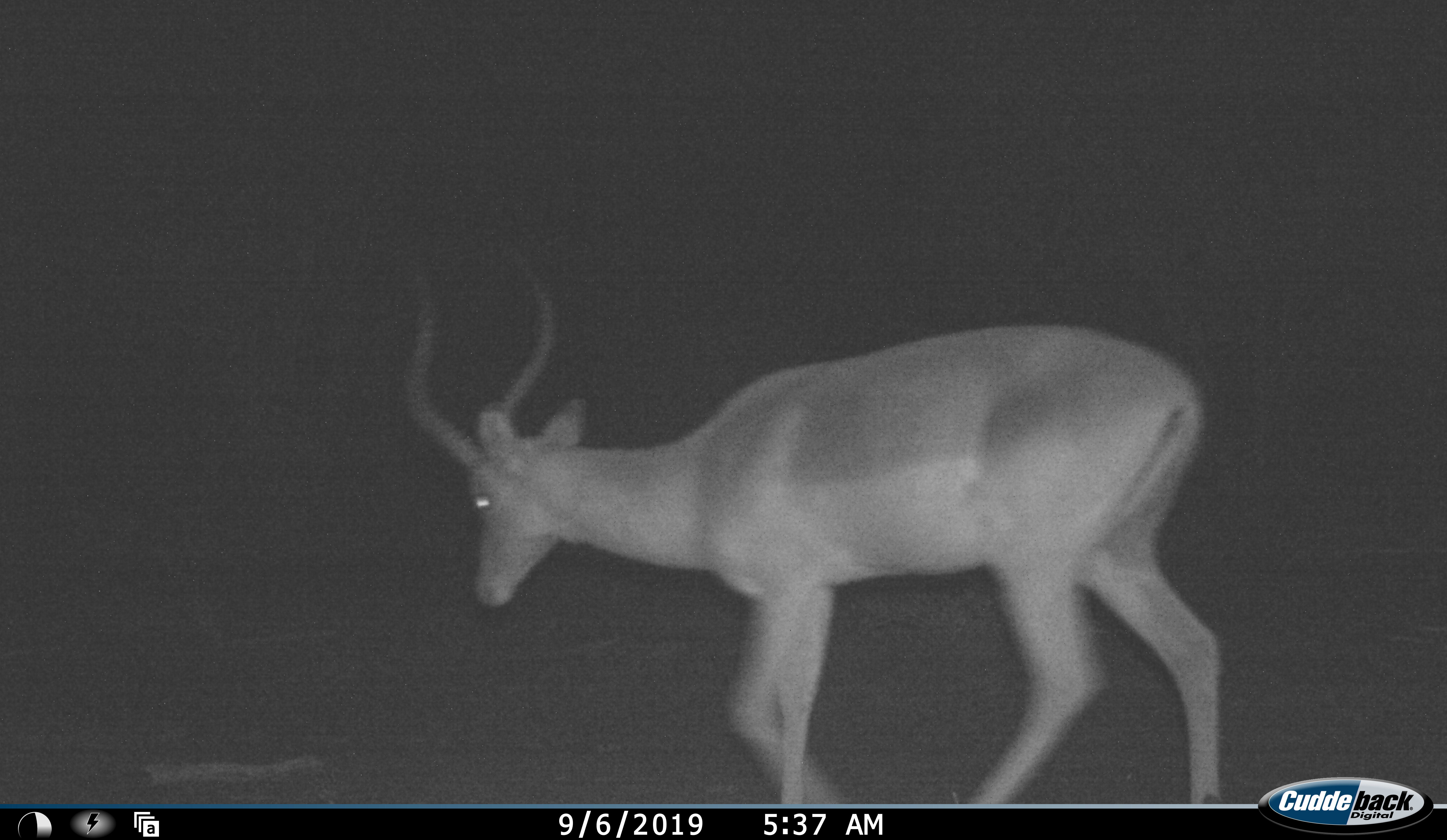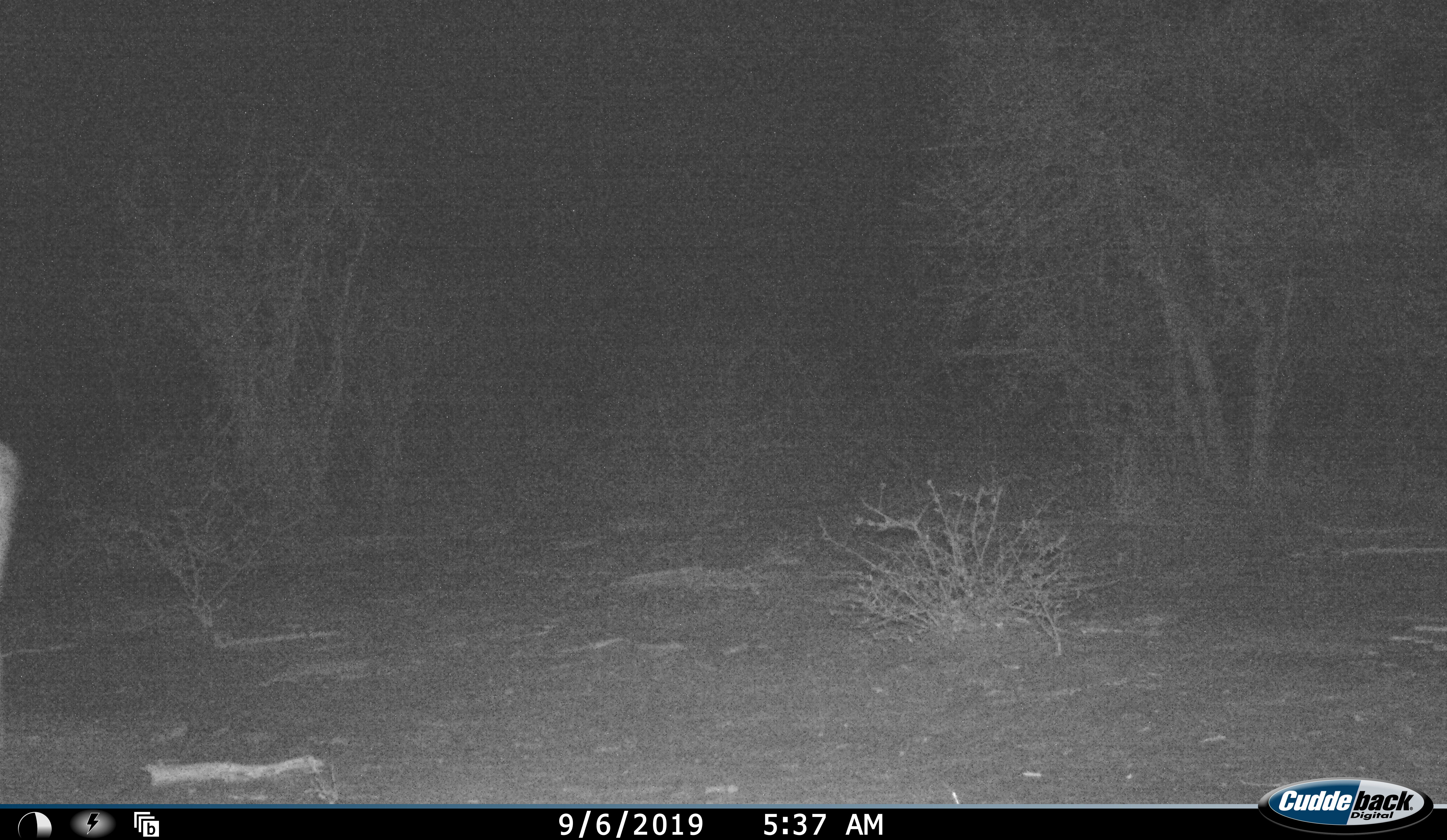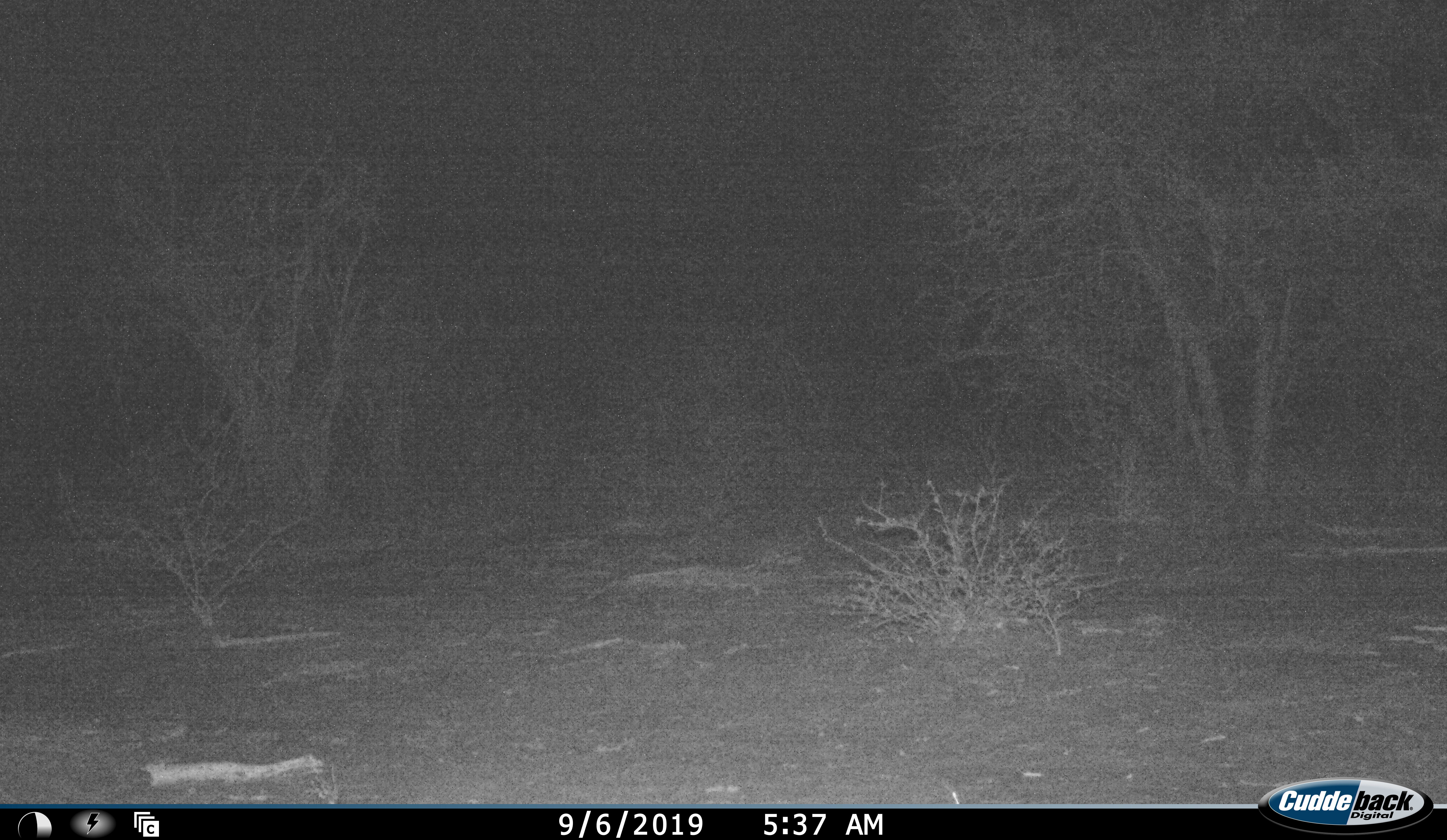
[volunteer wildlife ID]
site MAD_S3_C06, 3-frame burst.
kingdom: Animalia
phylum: Chordata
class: Mammalia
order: Artiodactyla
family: Bovidae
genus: Aepyceros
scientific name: Aepyceros melampus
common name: impala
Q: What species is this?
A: Impala (Aepyceros melampus).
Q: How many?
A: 1.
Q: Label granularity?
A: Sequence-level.